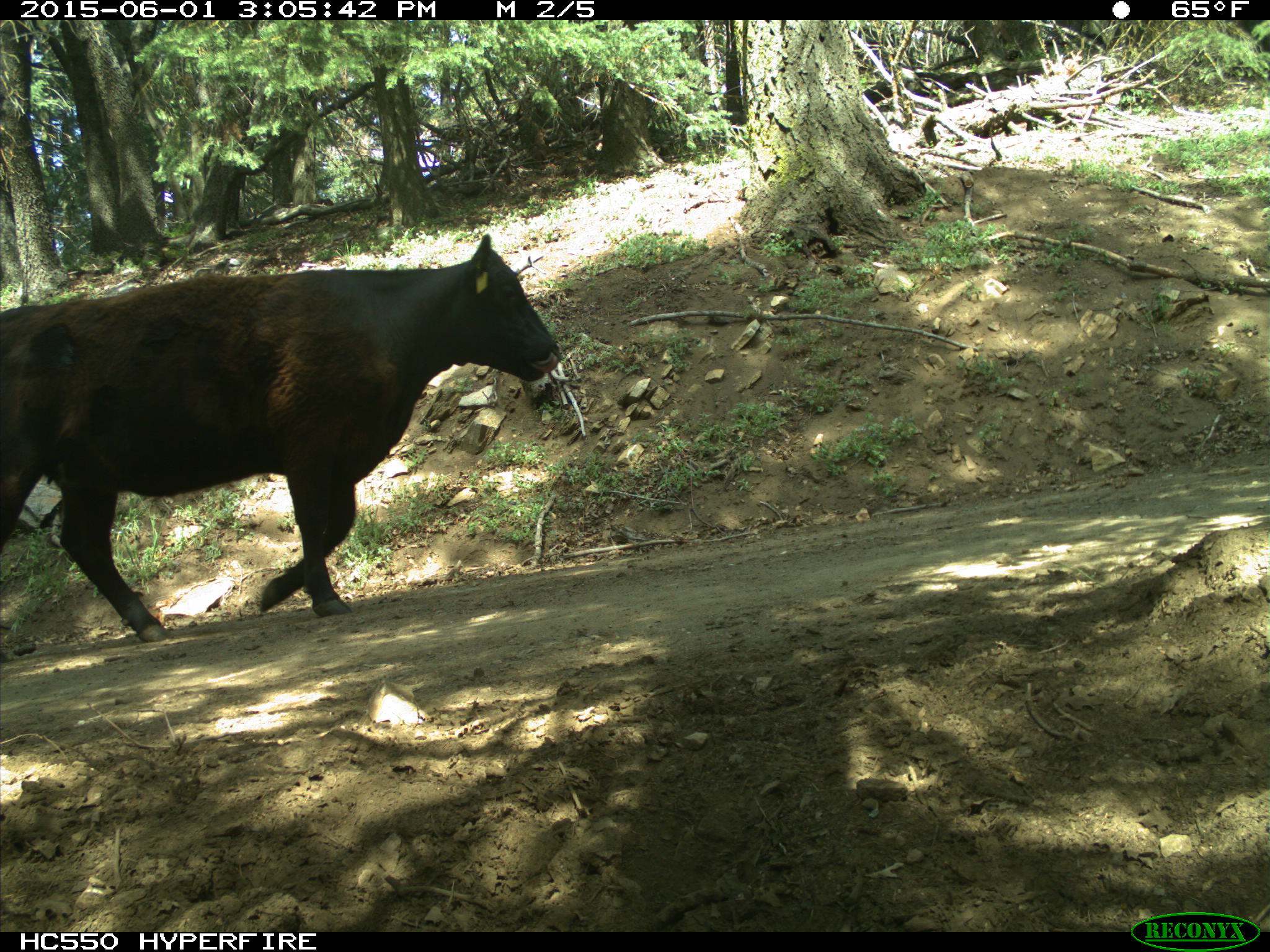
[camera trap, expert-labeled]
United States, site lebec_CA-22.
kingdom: Animalia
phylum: Chordata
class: Mammalia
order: Artiodactyla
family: Bovidae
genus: Bos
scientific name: Bos taurus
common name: domestic cow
Bos taurus (domestic cow).